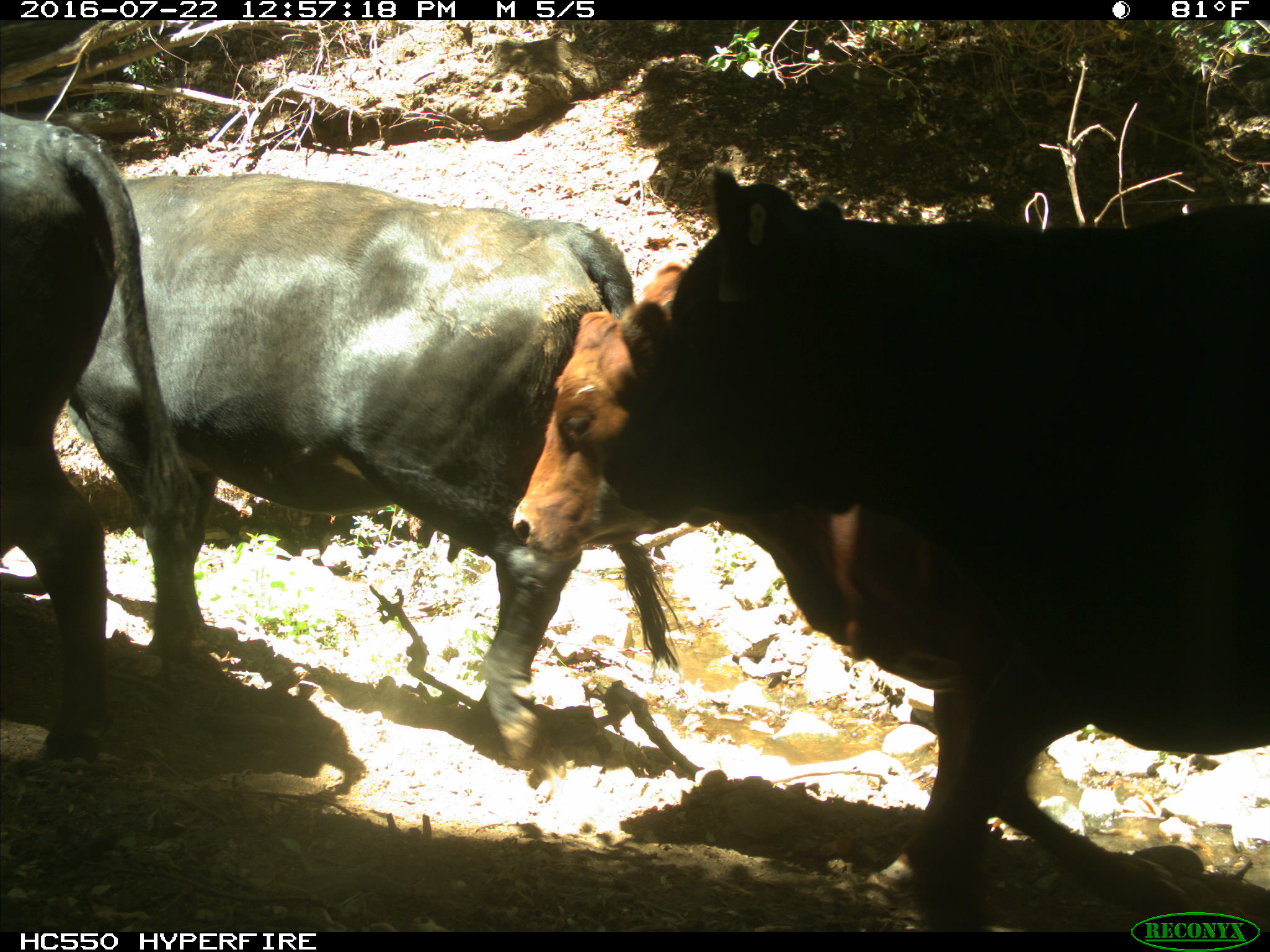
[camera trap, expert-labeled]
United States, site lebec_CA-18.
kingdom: Animalia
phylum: Chordata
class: Mammalia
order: Artiodactyla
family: Bovidae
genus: Bos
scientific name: Bos taurus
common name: domestic cow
Bos taurus (domestic cow).